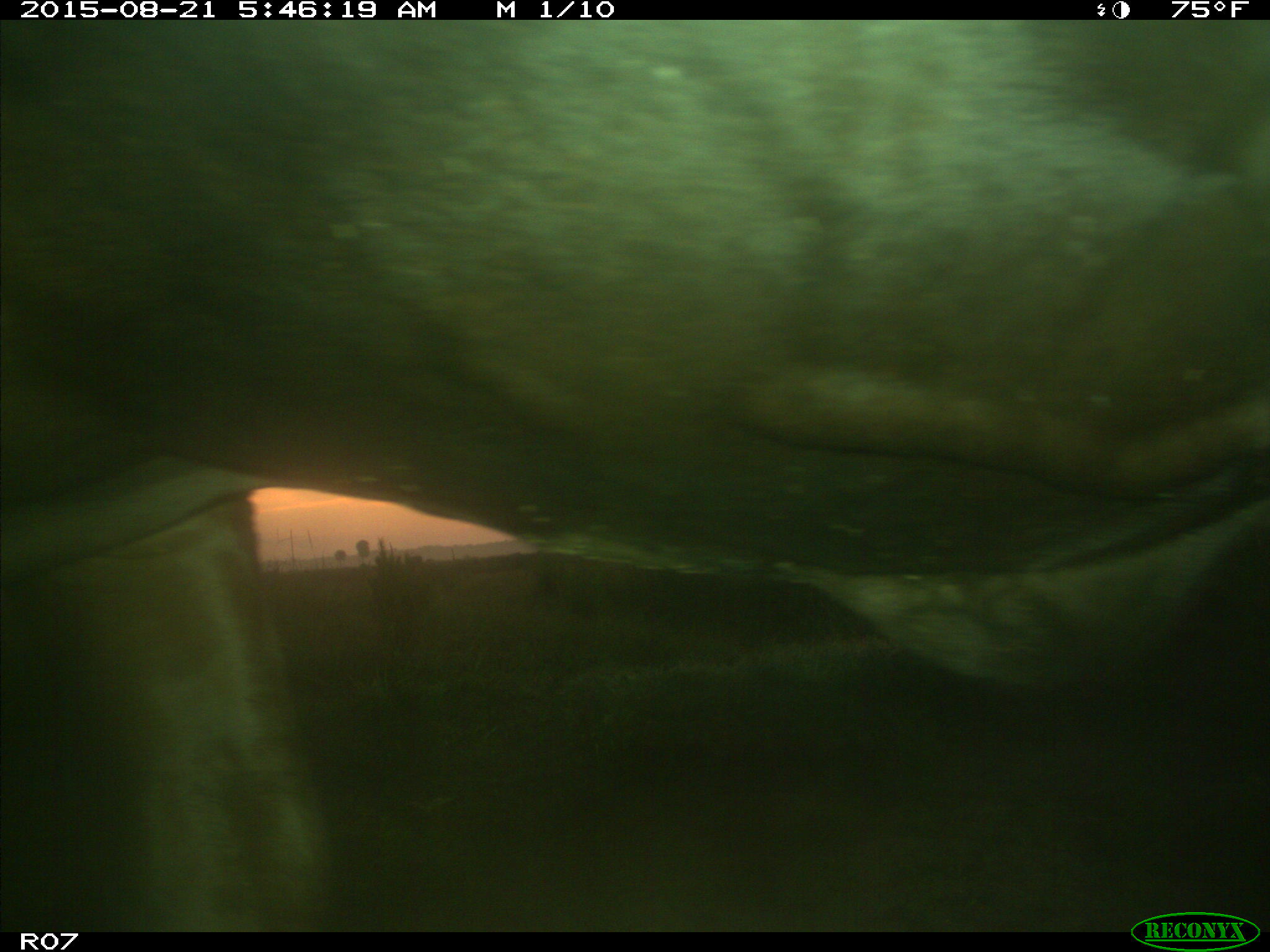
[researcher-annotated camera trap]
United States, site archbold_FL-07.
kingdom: Animalia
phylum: Chordata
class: Mammalia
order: Artiodactyla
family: Bovidae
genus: Bos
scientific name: Bos taurus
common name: domestic cow